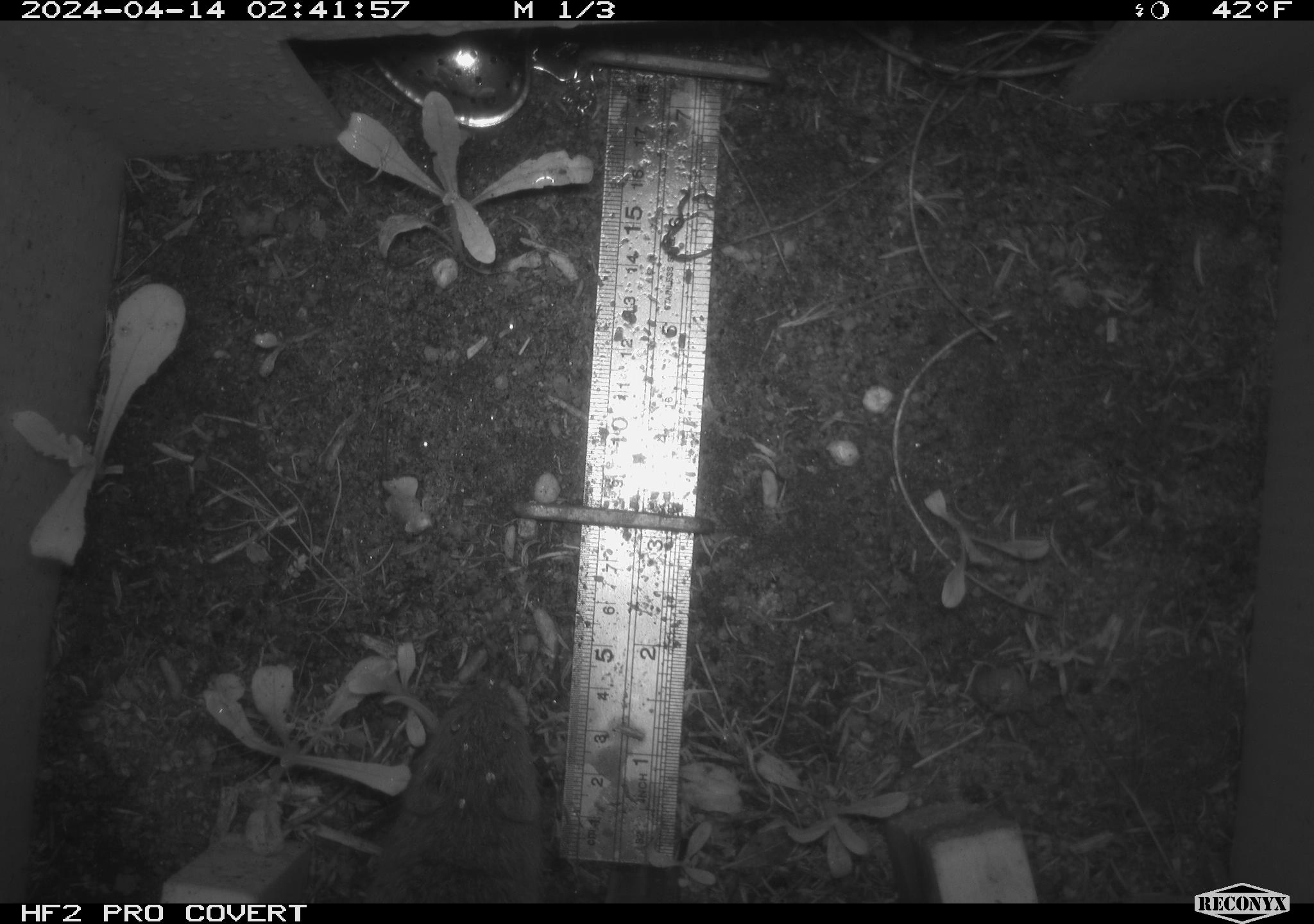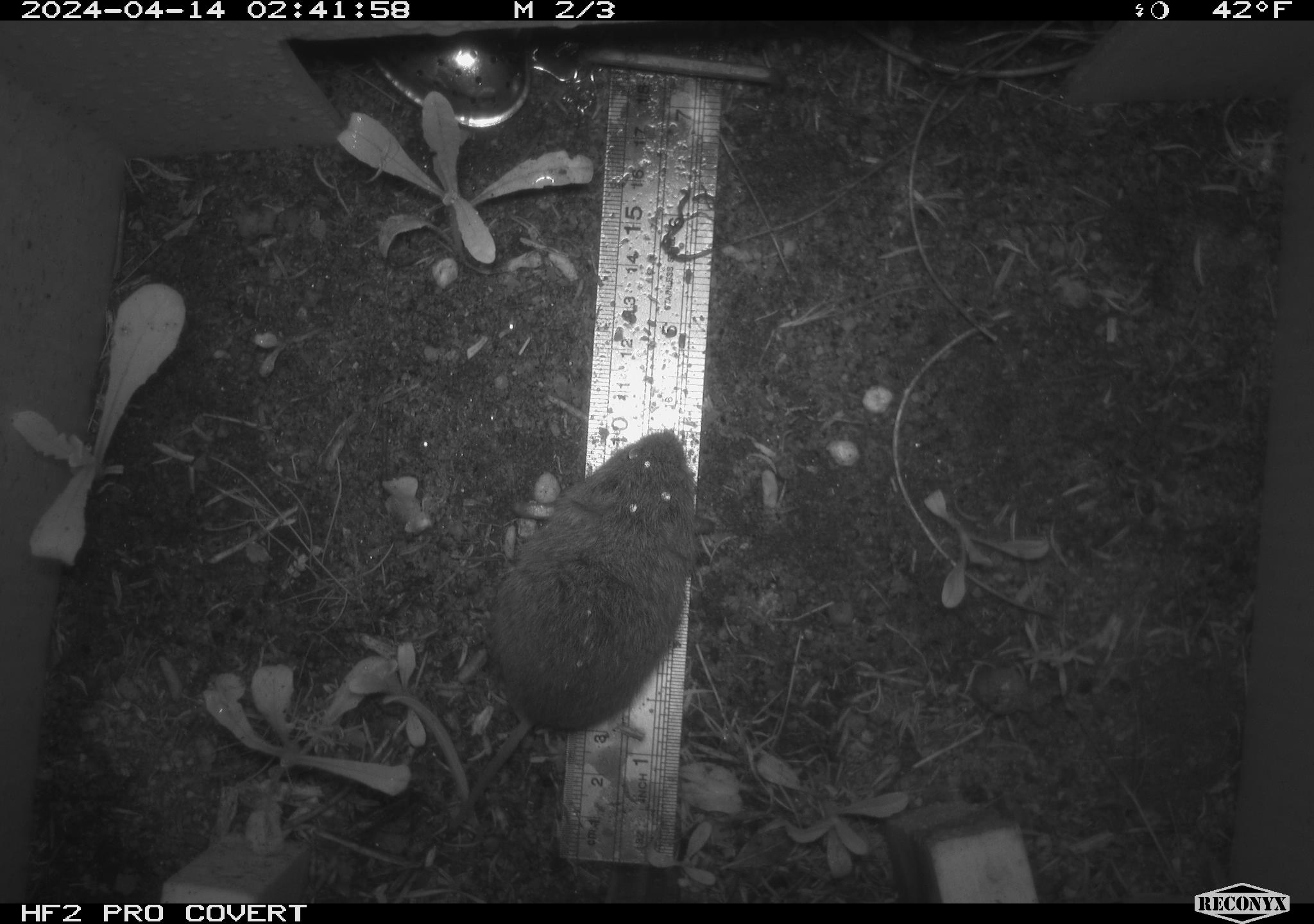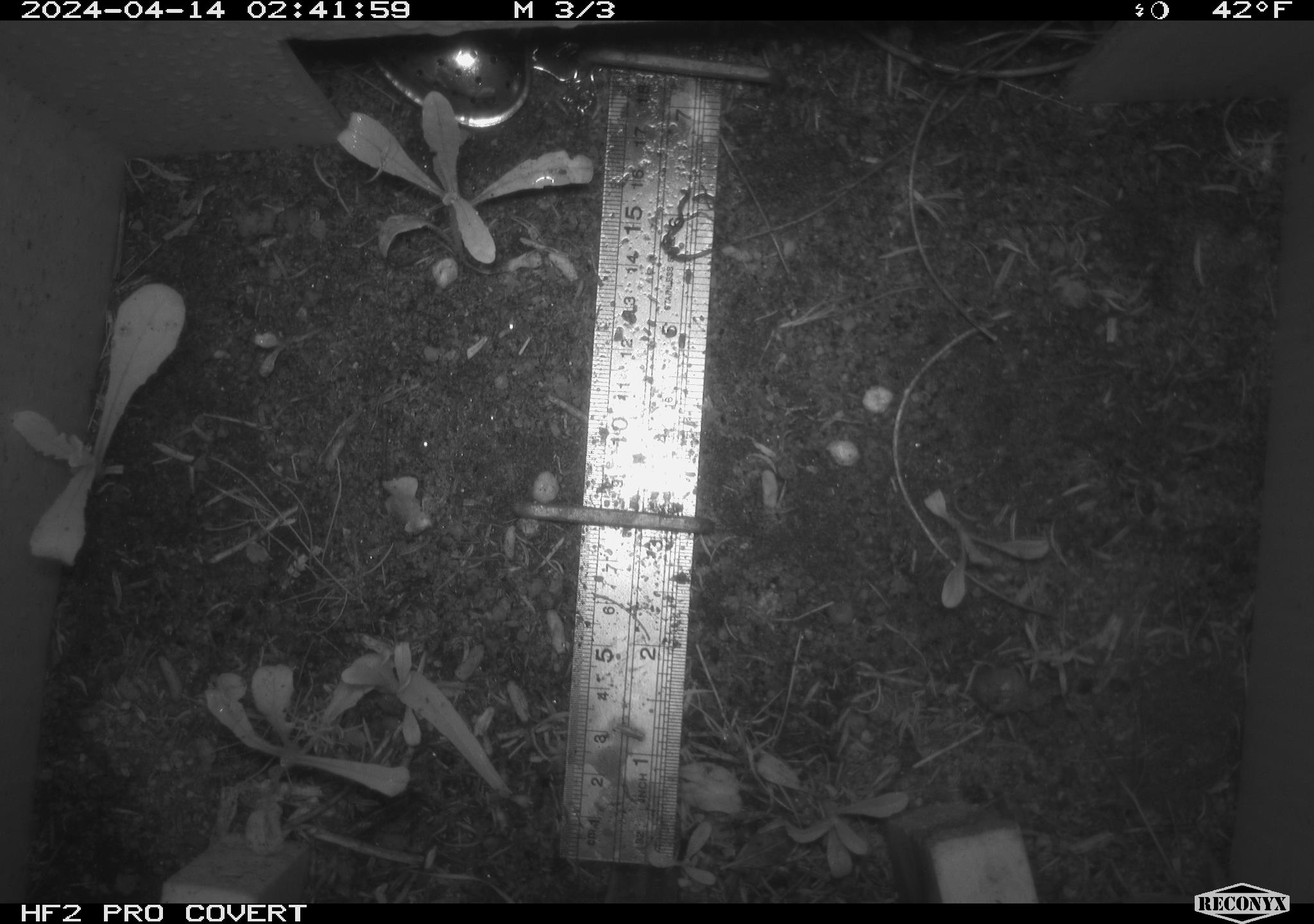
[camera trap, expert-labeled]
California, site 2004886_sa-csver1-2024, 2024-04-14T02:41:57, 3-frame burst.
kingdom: Animalia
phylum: Chordata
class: Mammalia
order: Rodentia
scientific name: Rodentia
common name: rodent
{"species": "rodent (Rodentia)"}